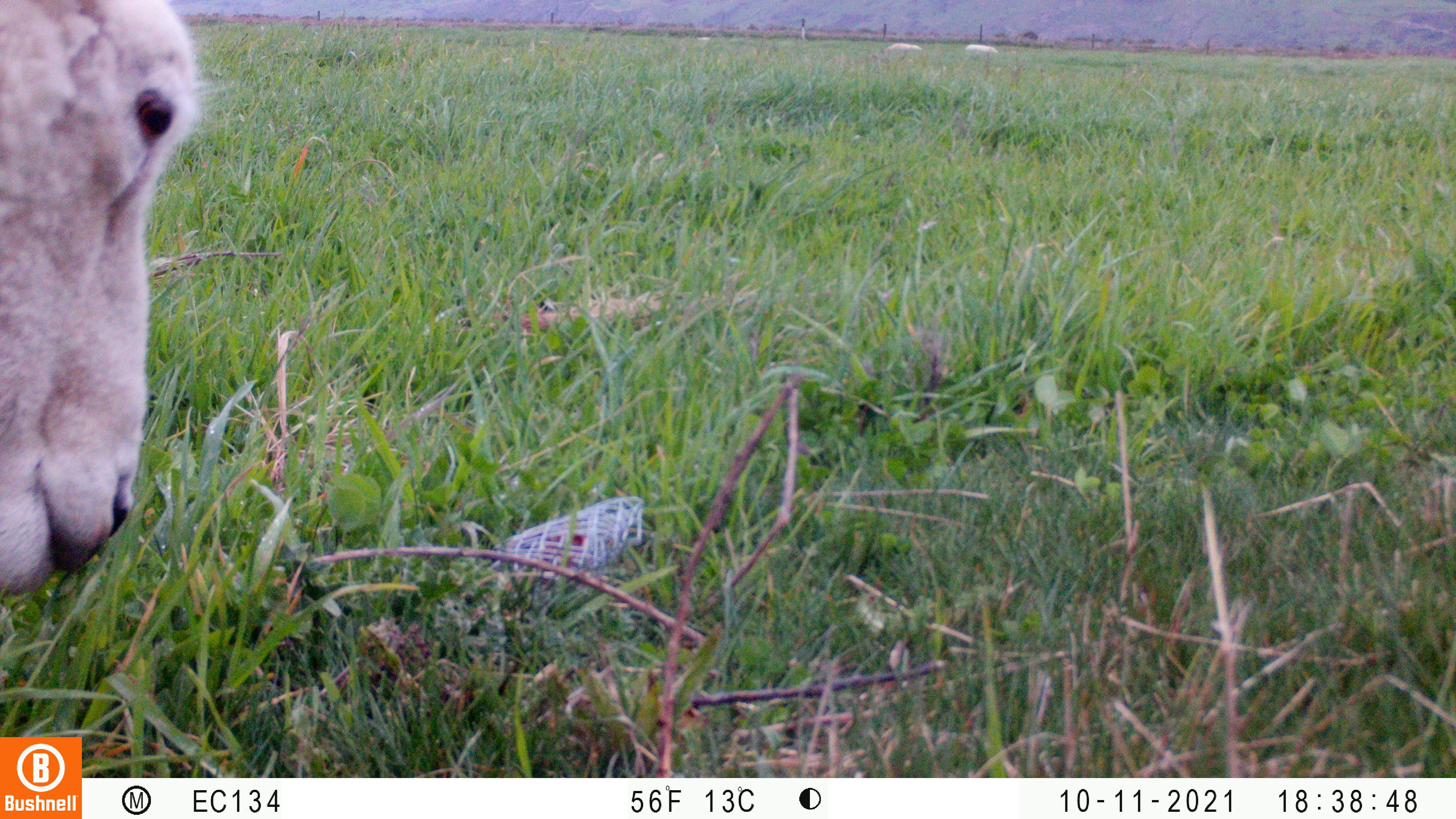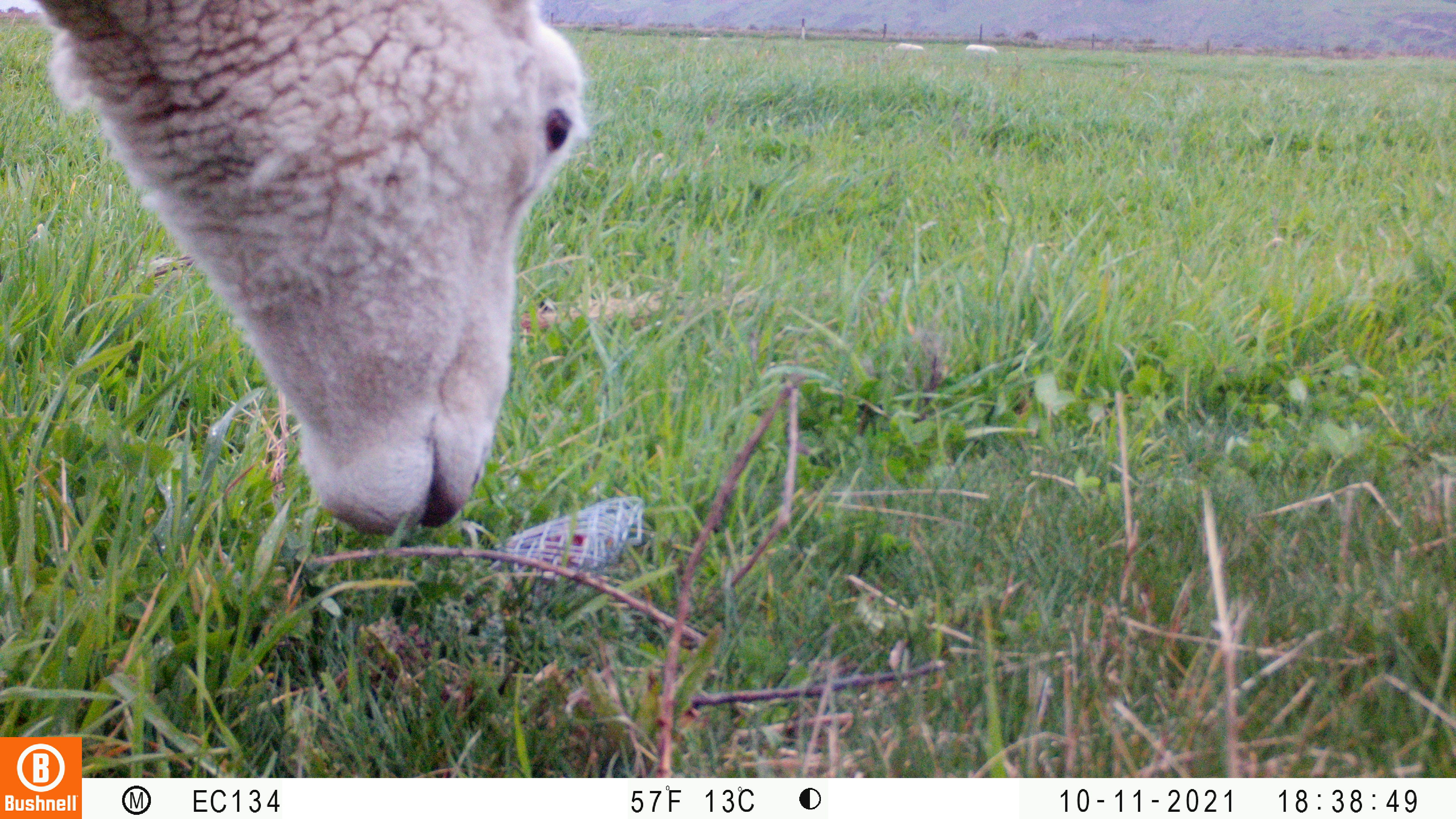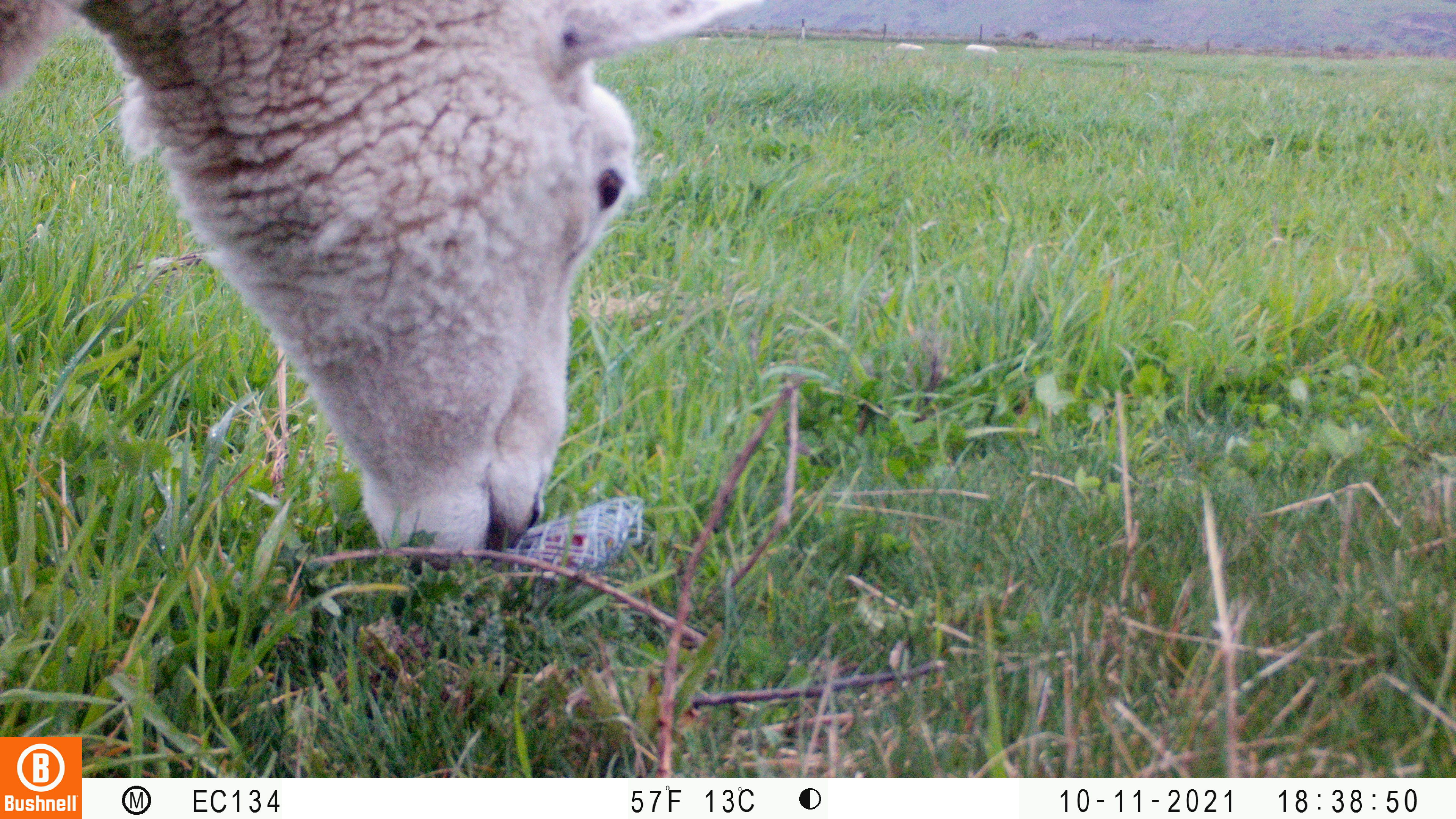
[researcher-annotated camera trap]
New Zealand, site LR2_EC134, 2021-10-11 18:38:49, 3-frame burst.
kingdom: Animalia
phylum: Chordata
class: Mammalia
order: Artiodactyla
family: Bovidae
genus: Bos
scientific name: Bos taurus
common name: domestic cow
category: cow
Cow (domestic cow) (Bos taurus).